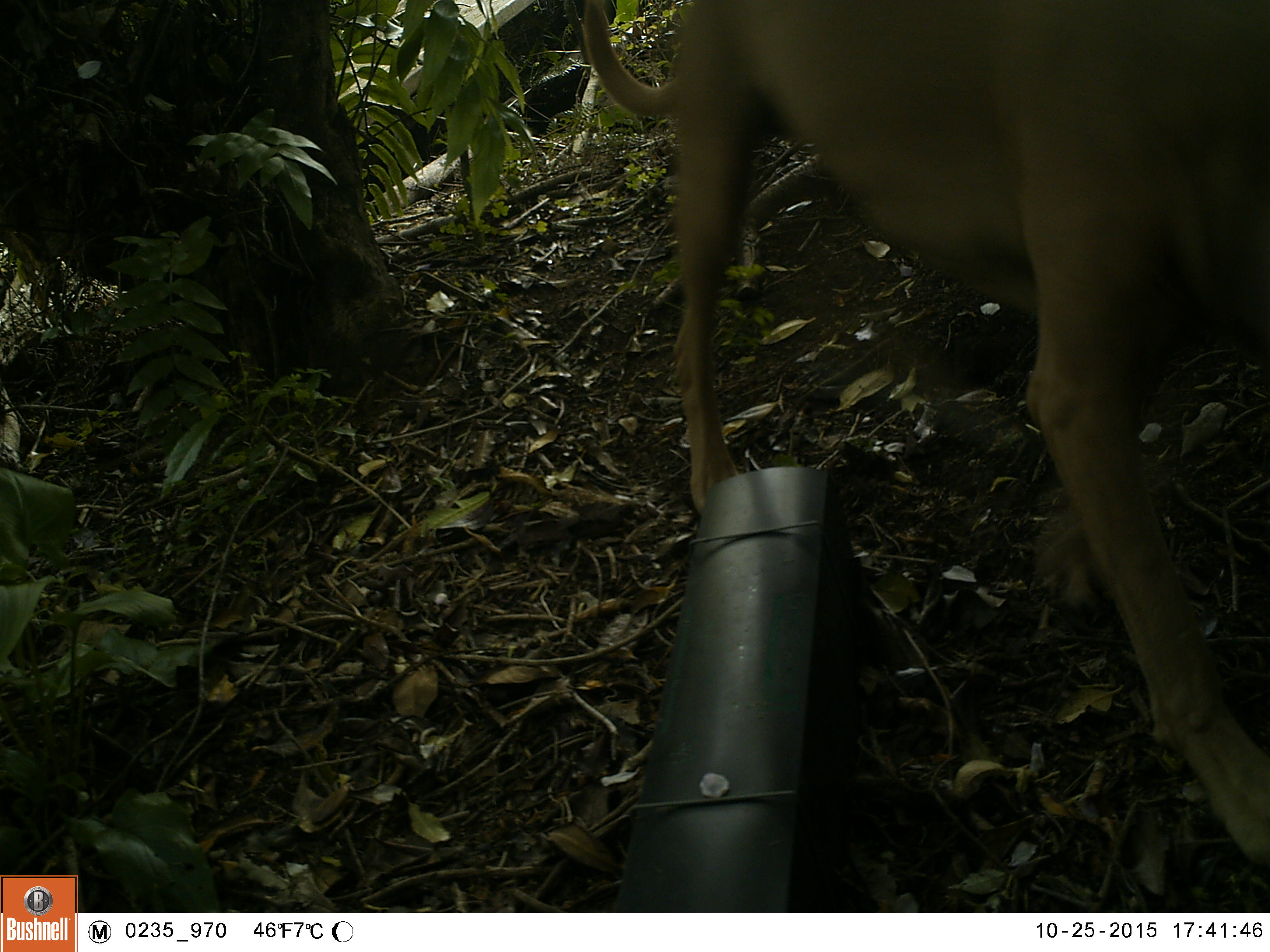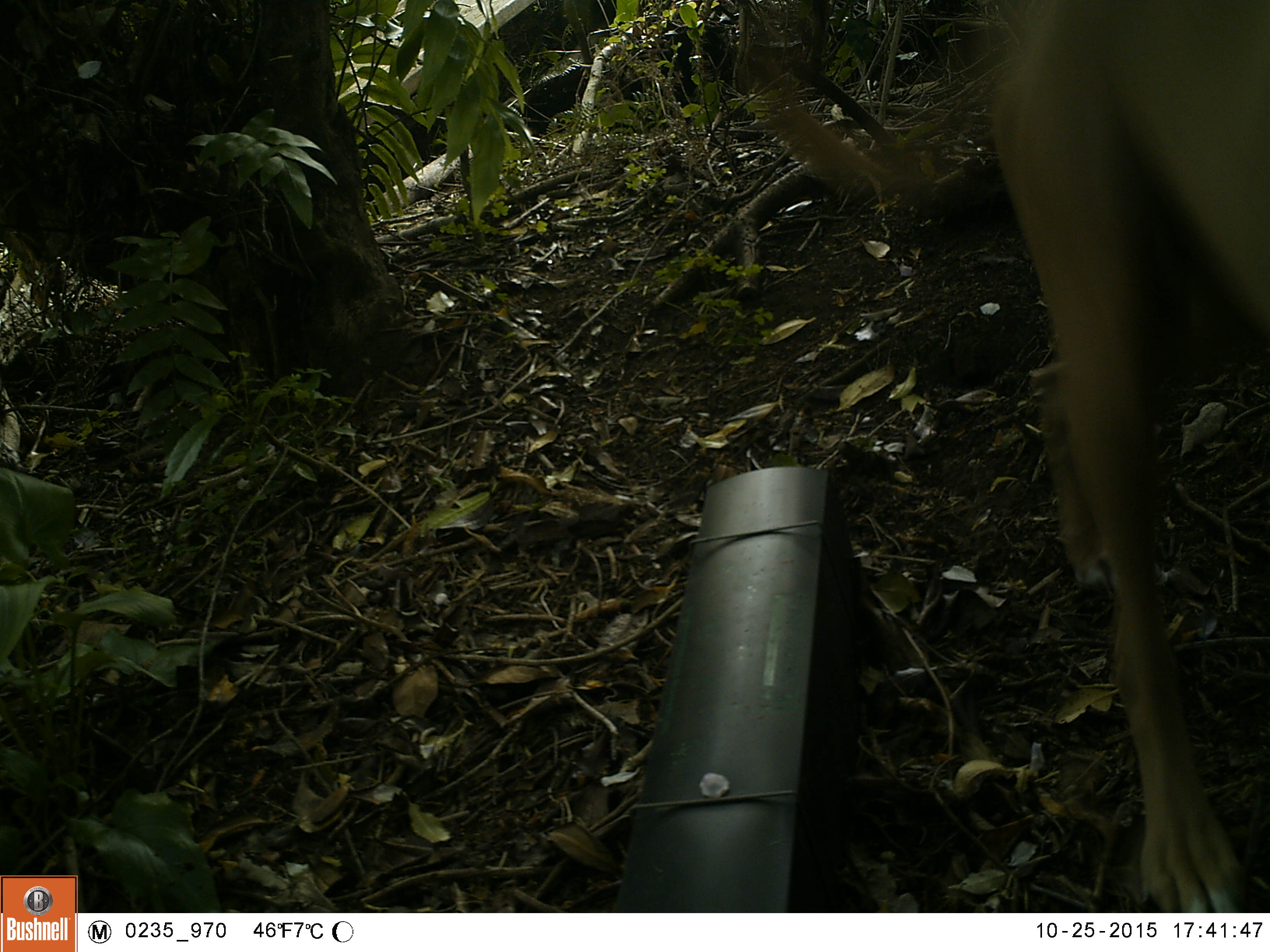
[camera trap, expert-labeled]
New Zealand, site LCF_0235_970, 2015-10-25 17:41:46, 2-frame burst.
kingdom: Animalia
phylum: Chordata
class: Mammalia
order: Carnivora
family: Canidae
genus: Canis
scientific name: Canis familiaris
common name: domestic dog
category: dog